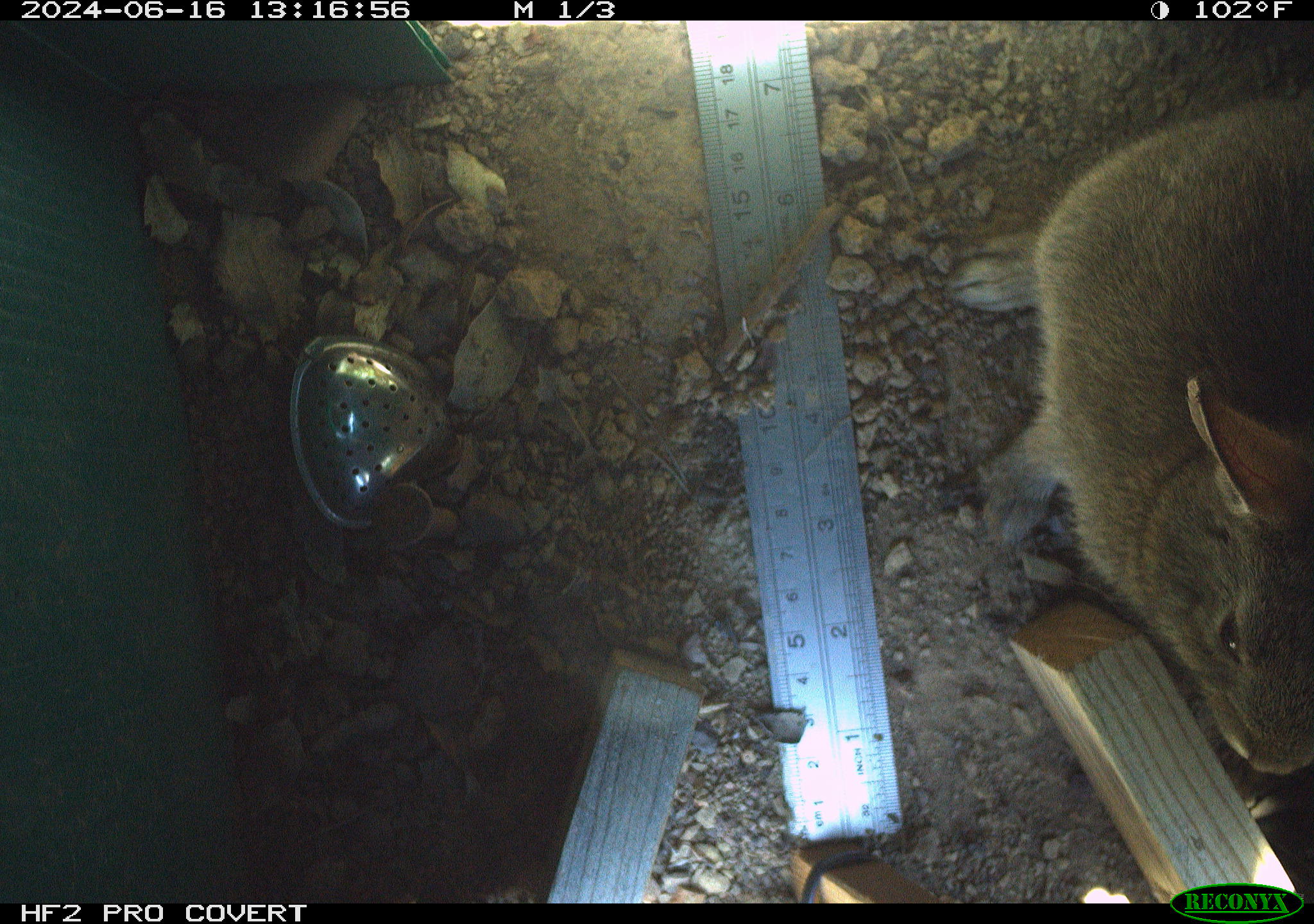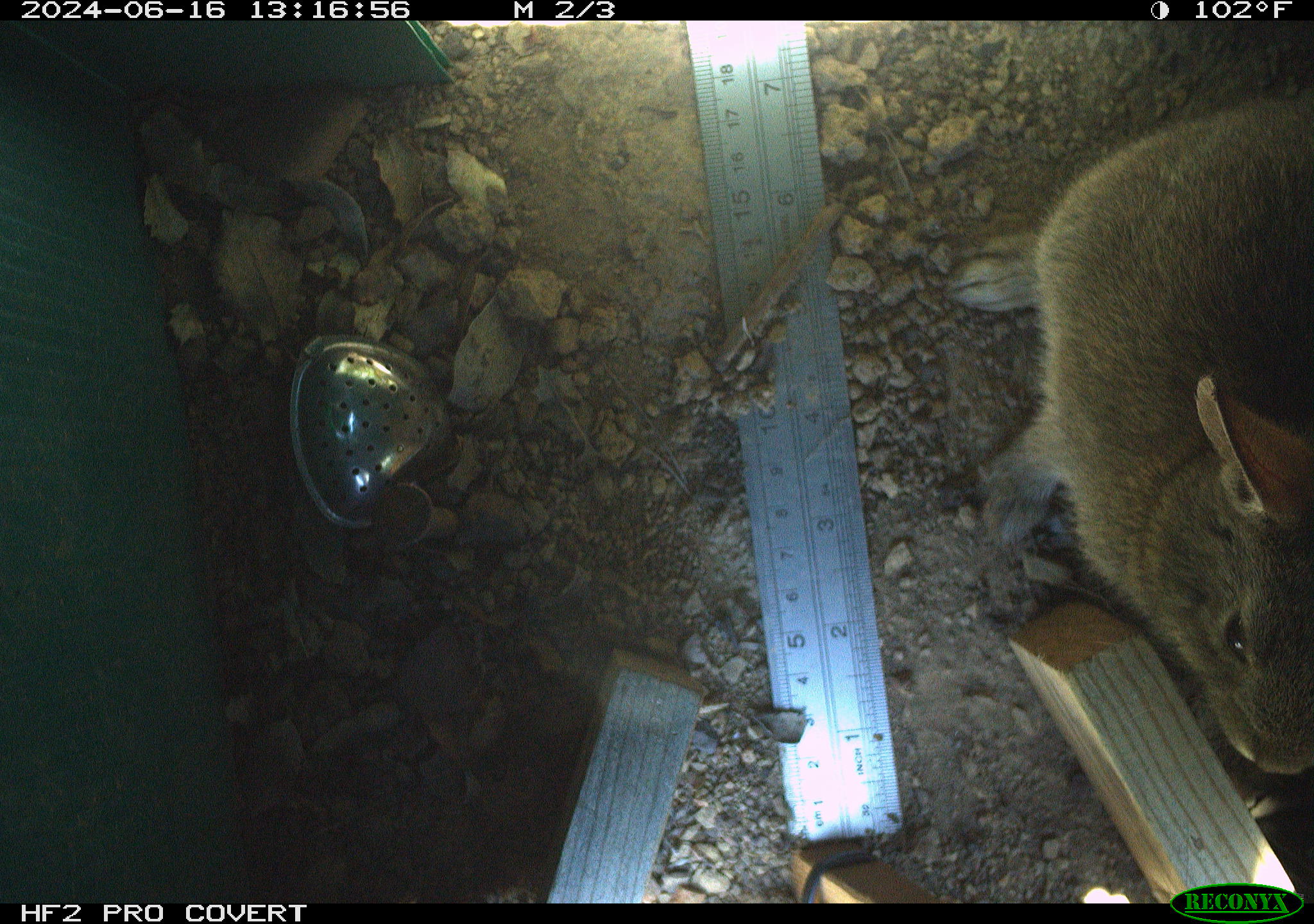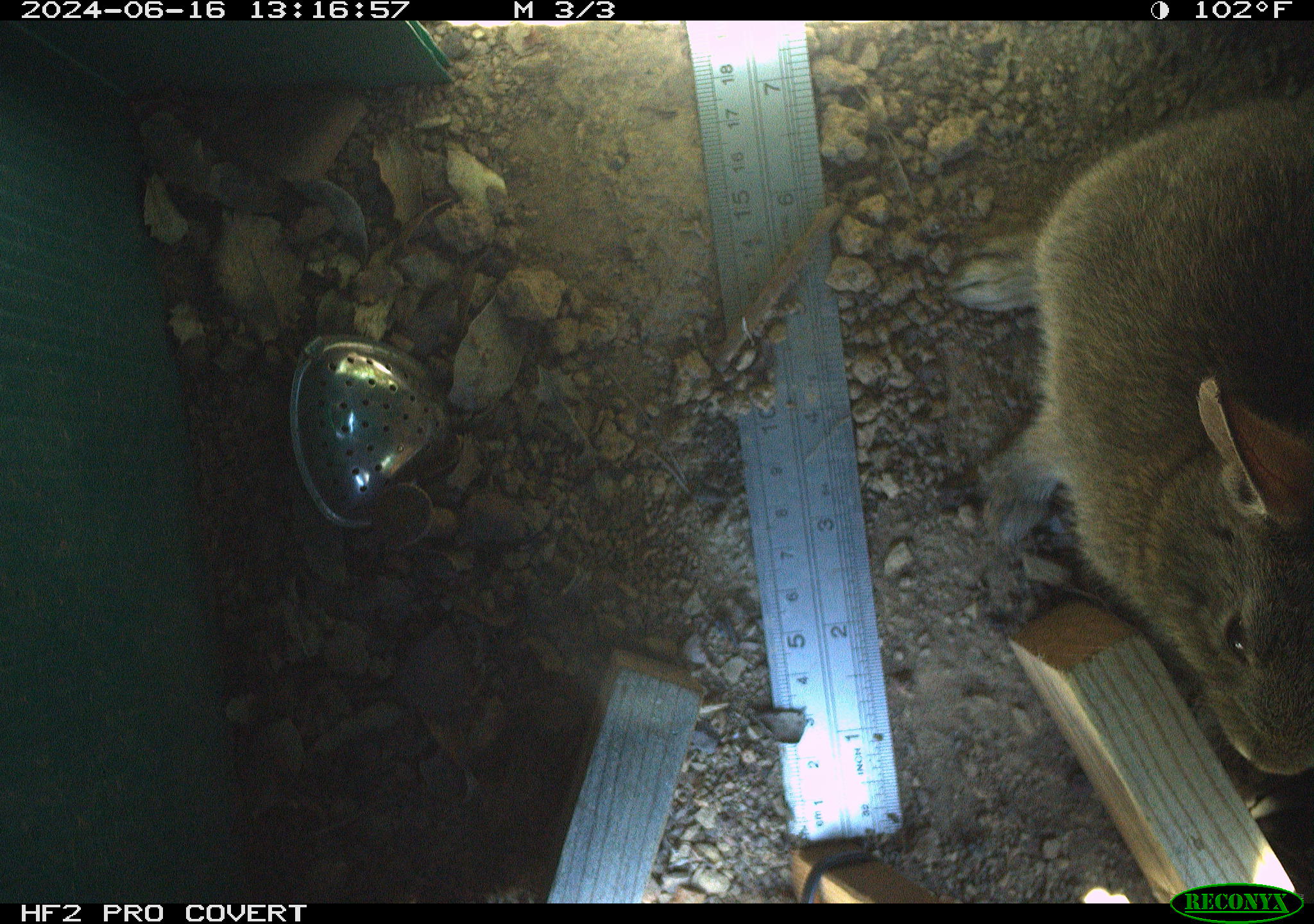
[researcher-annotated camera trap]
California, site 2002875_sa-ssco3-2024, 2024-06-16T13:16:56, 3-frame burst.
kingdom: Animalia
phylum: Chordata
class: Mammalia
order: Lagomorpha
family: Leporidae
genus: Sylvilagus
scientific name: Sylvilagus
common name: cottontail rabbits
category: sylvilagus species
Sylvilagus species (cottontail rabbits) (Sylvilagus).